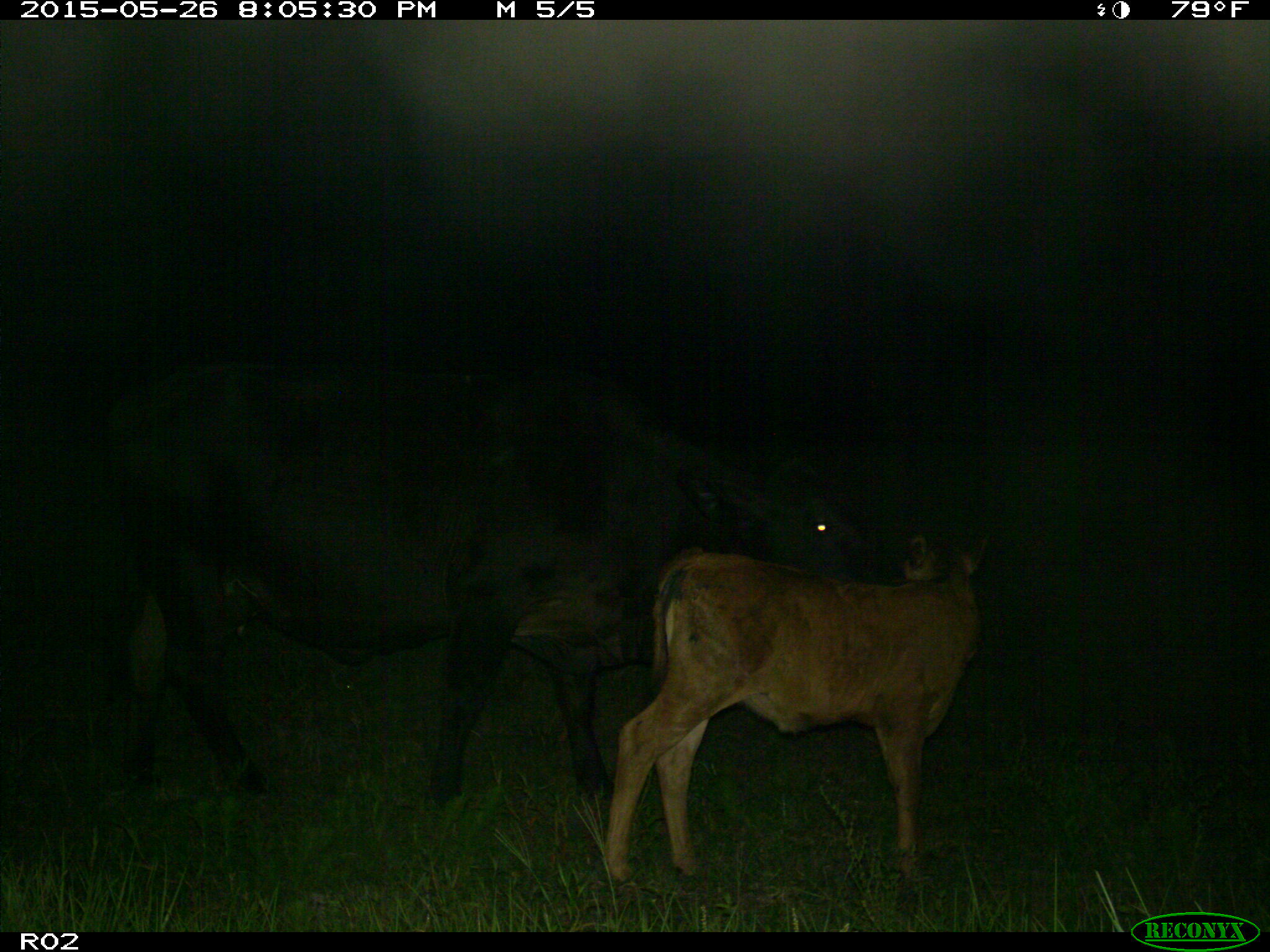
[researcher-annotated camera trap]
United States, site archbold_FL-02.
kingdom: Animalia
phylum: Chordata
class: Mammalia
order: Artiodactyla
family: Bovidae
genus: Bos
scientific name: Bos taurus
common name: domestic cow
Bos taurus (domestic cow).